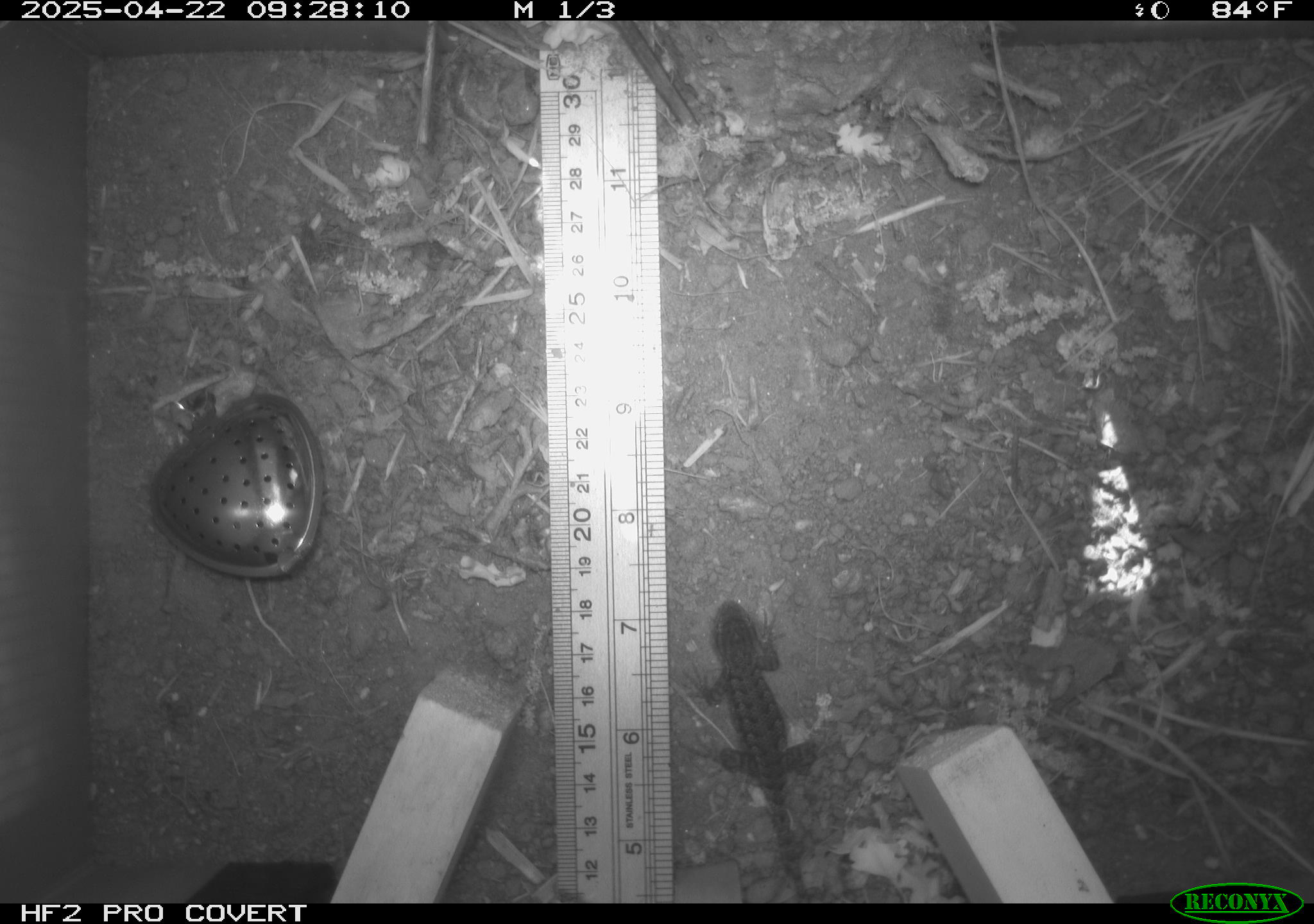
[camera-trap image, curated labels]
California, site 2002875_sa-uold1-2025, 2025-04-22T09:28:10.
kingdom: Animalia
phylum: Chordata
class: Reptilia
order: Squamata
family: Phrynosomatidae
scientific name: Phrynosomatidae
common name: north american spiny lizards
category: sceloporus/uta species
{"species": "sceloporus/uta species (north american spiny lizards) (Phrynosomatidae)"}